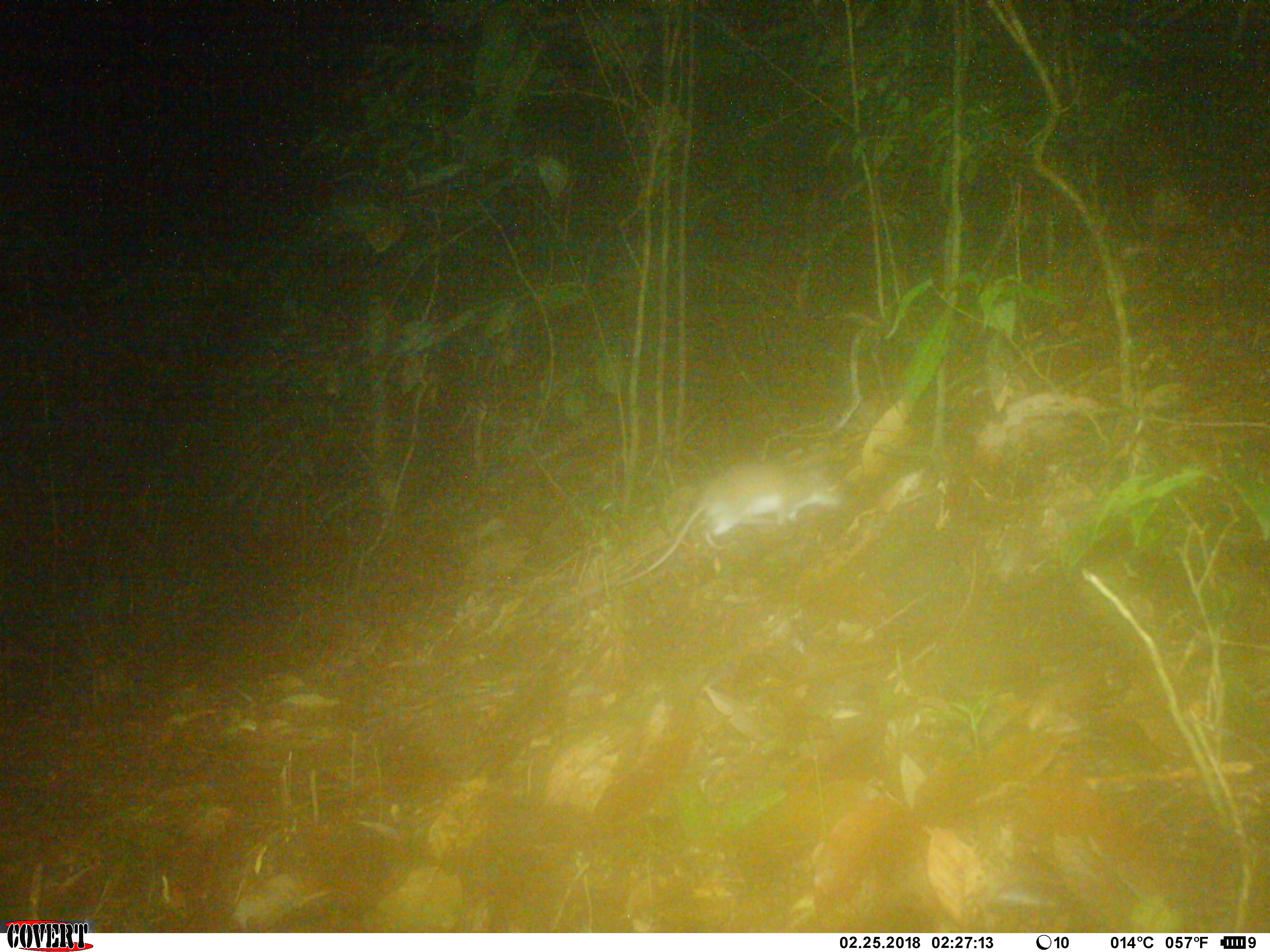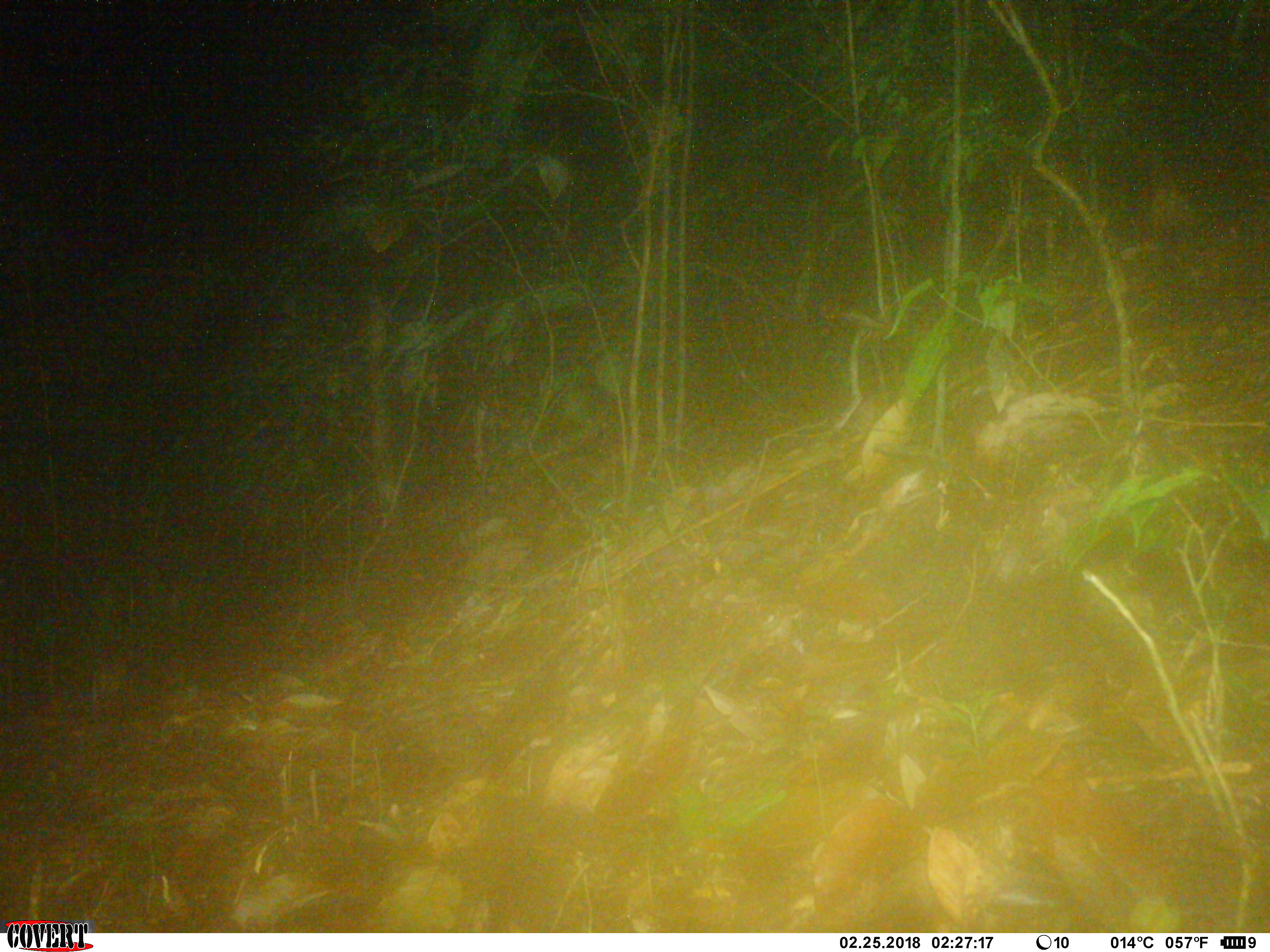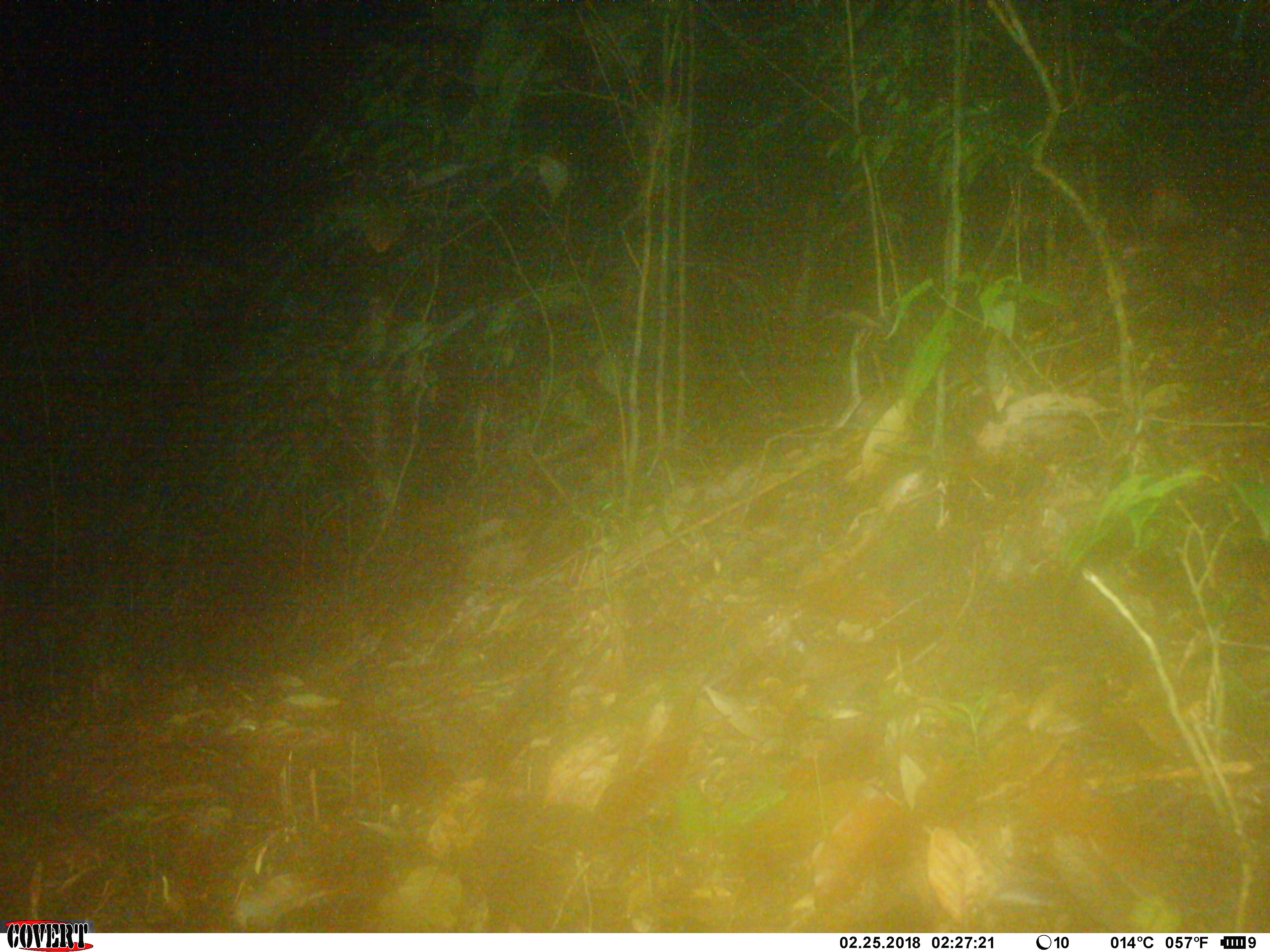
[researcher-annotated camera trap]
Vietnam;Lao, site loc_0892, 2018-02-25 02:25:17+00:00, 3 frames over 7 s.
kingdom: Animalia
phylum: Chordata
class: Mammalia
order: Rodentia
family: Muridae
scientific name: Muridae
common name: old-world mice and rats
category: unidentified murid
Unidentified murid (old-world mice and rats) (Muridae). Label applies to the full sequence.